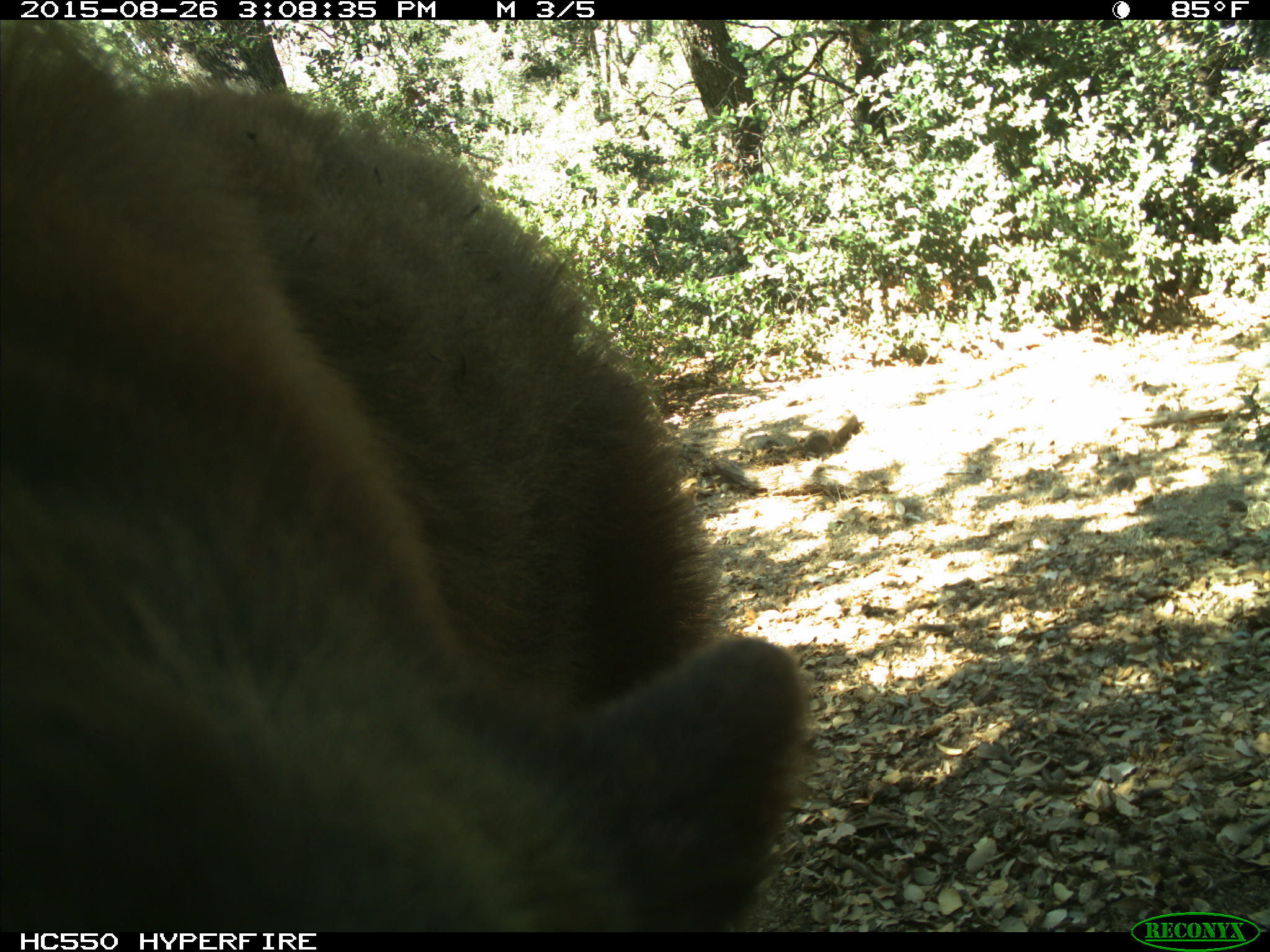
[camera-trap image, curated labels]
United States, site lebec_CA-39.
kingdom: Animalia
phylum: Chordata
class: Mammalia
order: Carnivora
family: Ursidae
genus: Ursus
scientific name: Ursus americanus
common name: american black bear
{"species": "Ursus americanus (american black bear)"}